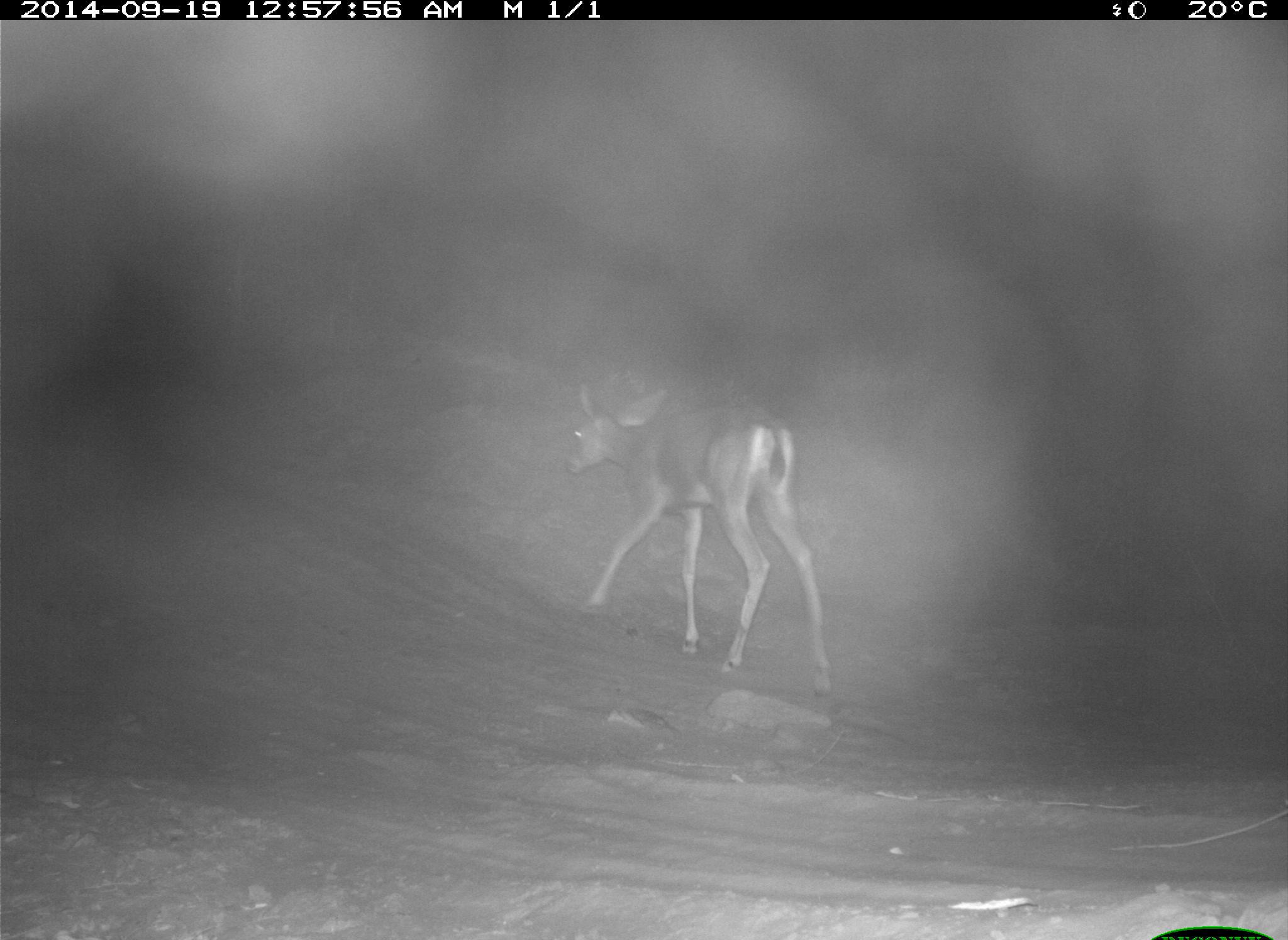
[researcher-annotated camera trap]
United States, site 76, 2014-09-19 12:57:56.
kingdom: Animalia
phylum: Chordata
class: Mammalia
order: Artiodactyla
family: Cervidae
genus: Odocoileus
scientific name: Odocoileus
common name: deer